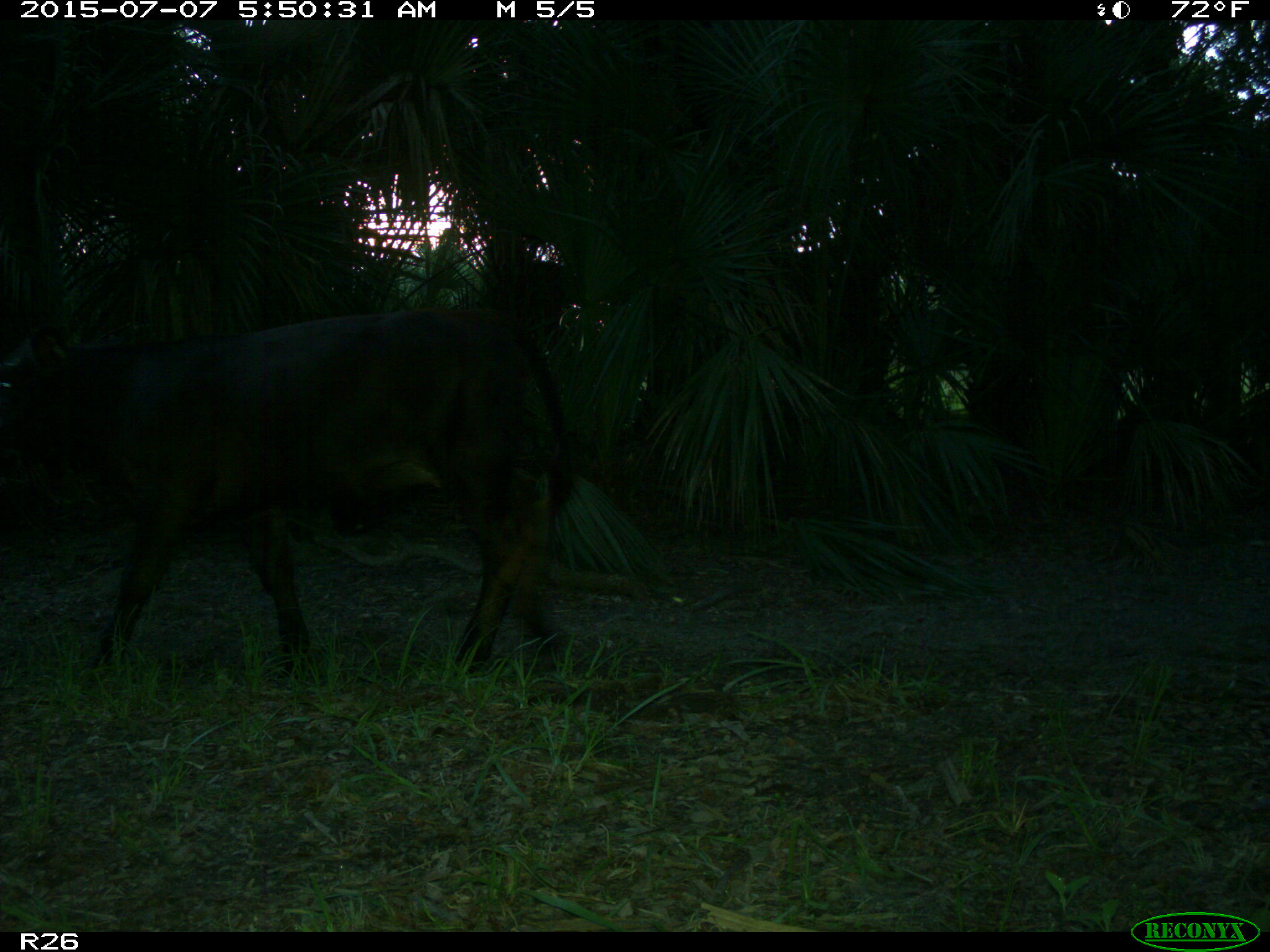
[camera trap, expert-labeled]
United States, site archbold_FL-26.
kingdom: Animalia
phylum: Chordata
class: Mammalia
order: Artiodactyla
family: Bovidae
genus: Bos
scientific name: Bos taurus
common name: domestic cow